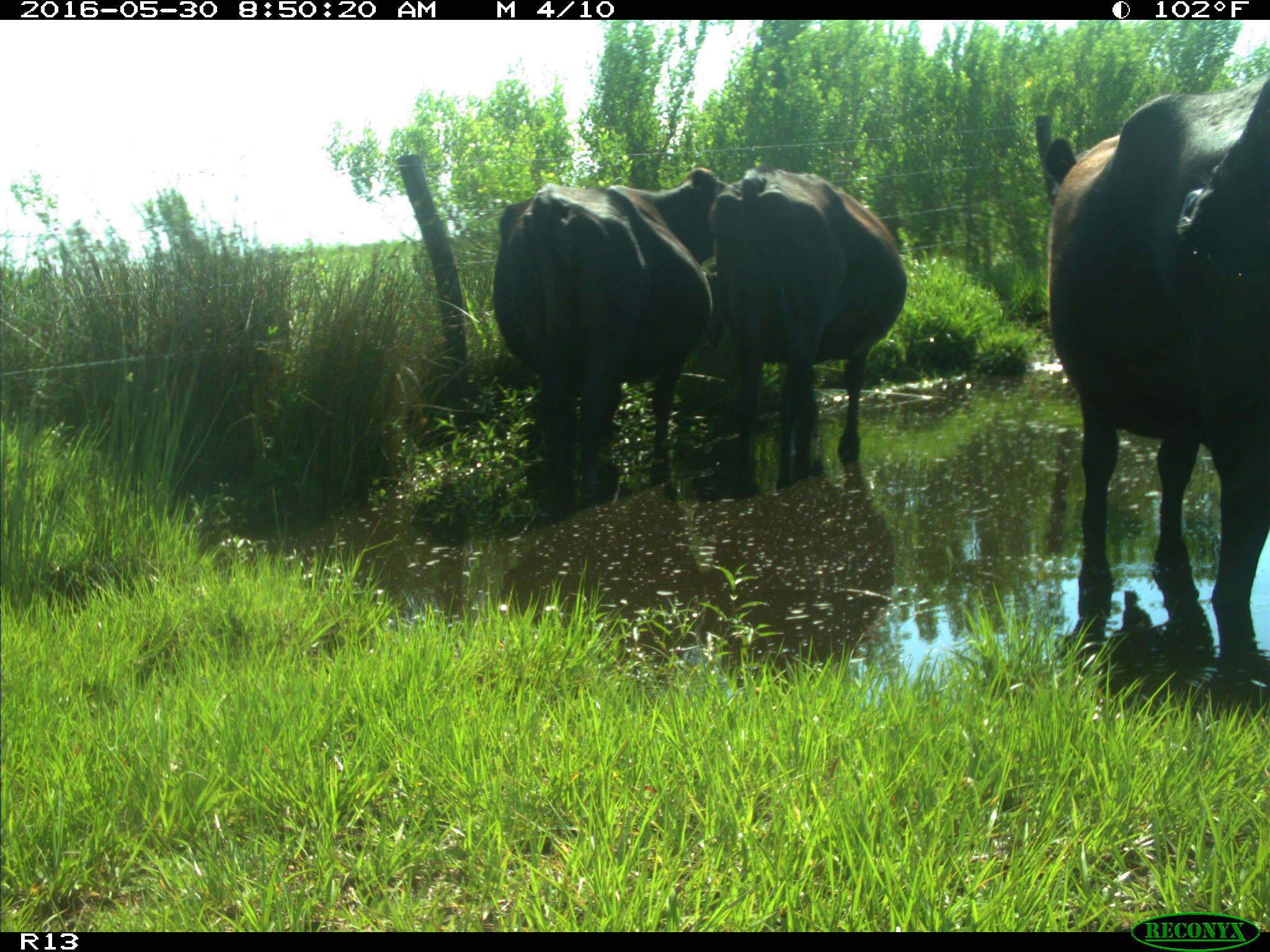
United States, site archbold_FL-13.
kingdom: Animalia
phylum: Chordata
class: Mammalia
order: Artiodactyla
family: Bovidae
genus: Bos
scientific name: Bos taurus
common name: domestic cow